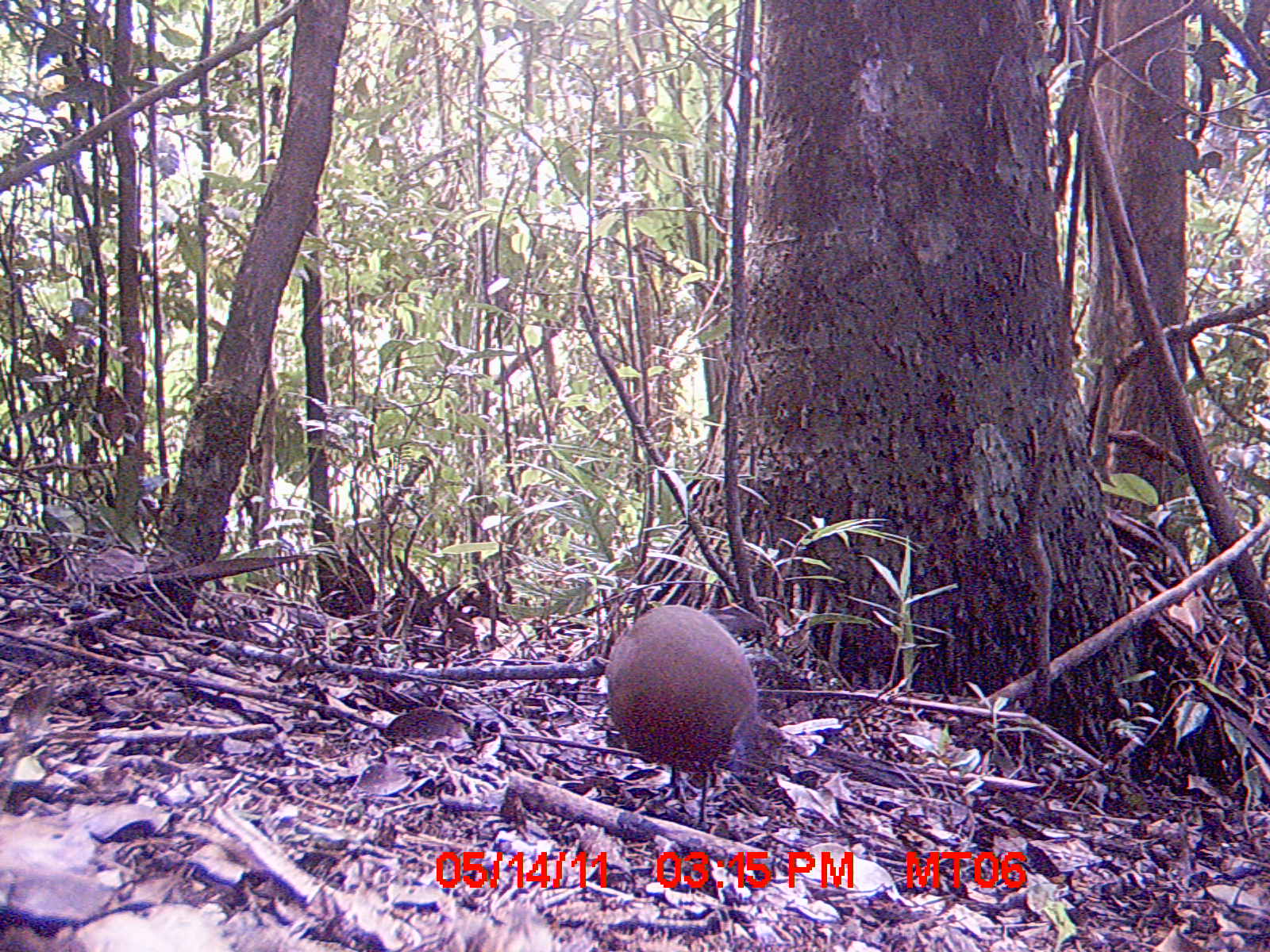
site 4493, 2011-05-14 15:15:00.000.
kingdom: Animalia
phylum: Chordata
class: Mammalia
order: Carnivora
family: Eupleridae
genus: Fossa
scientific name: Fossa fossana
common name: fanaloka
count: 1